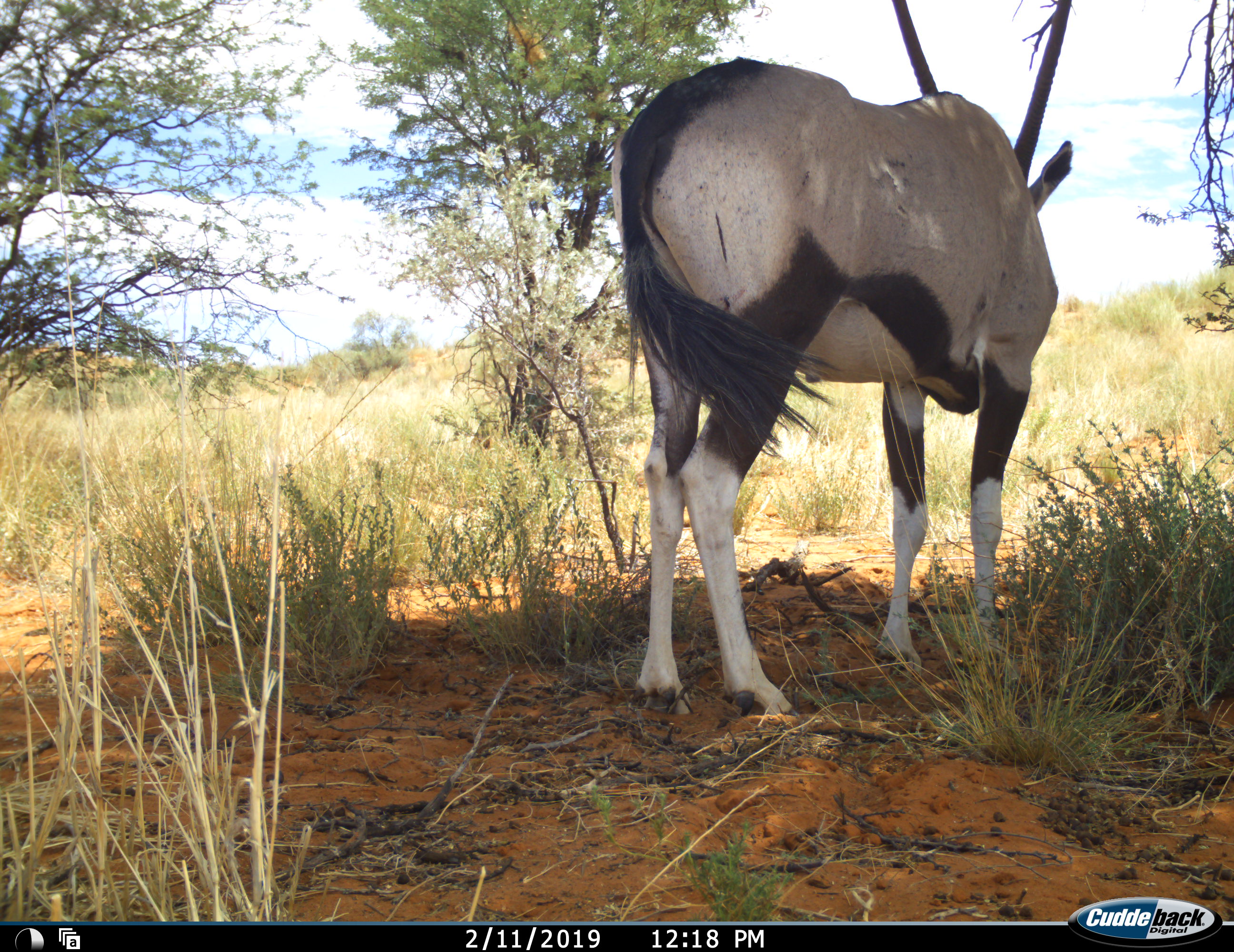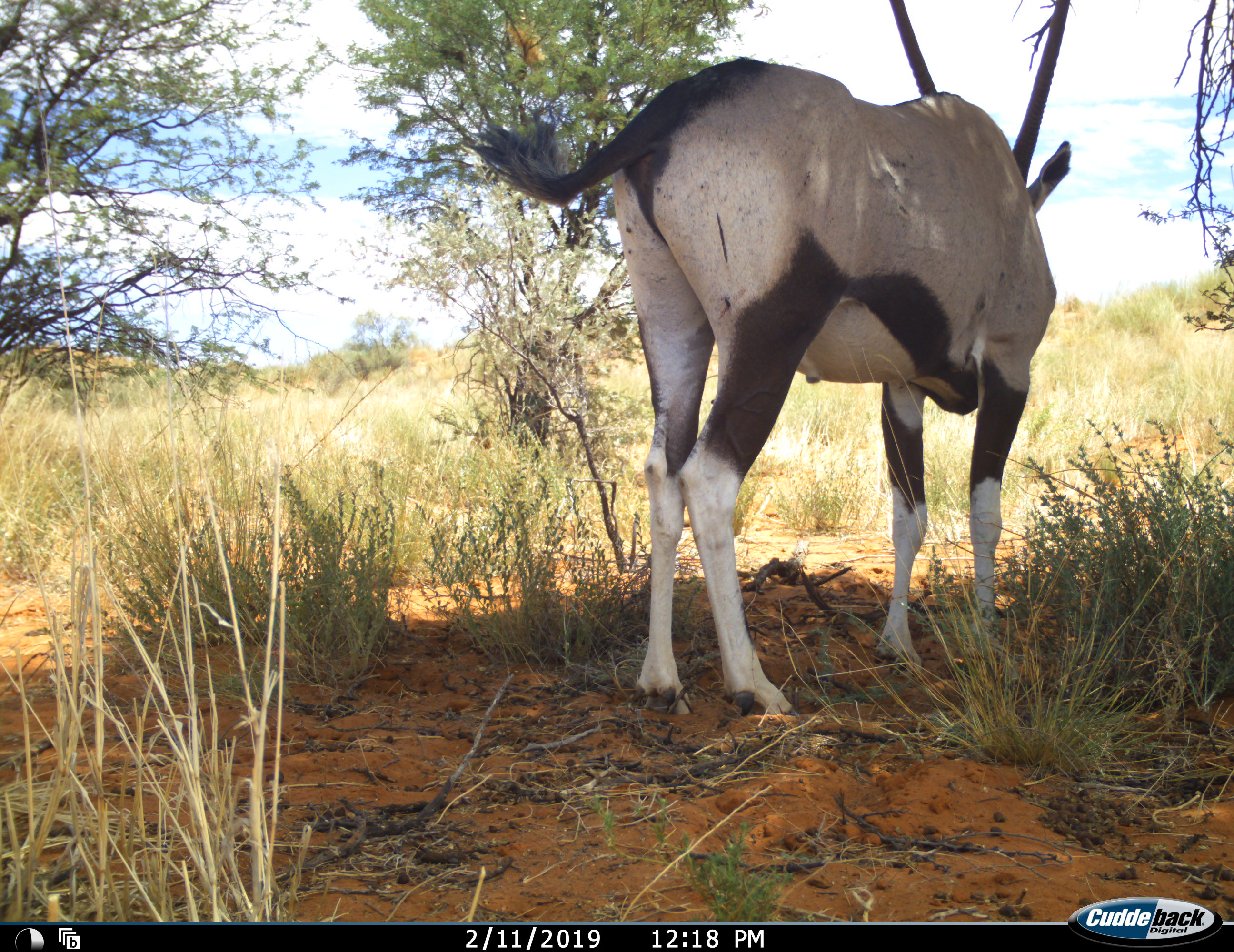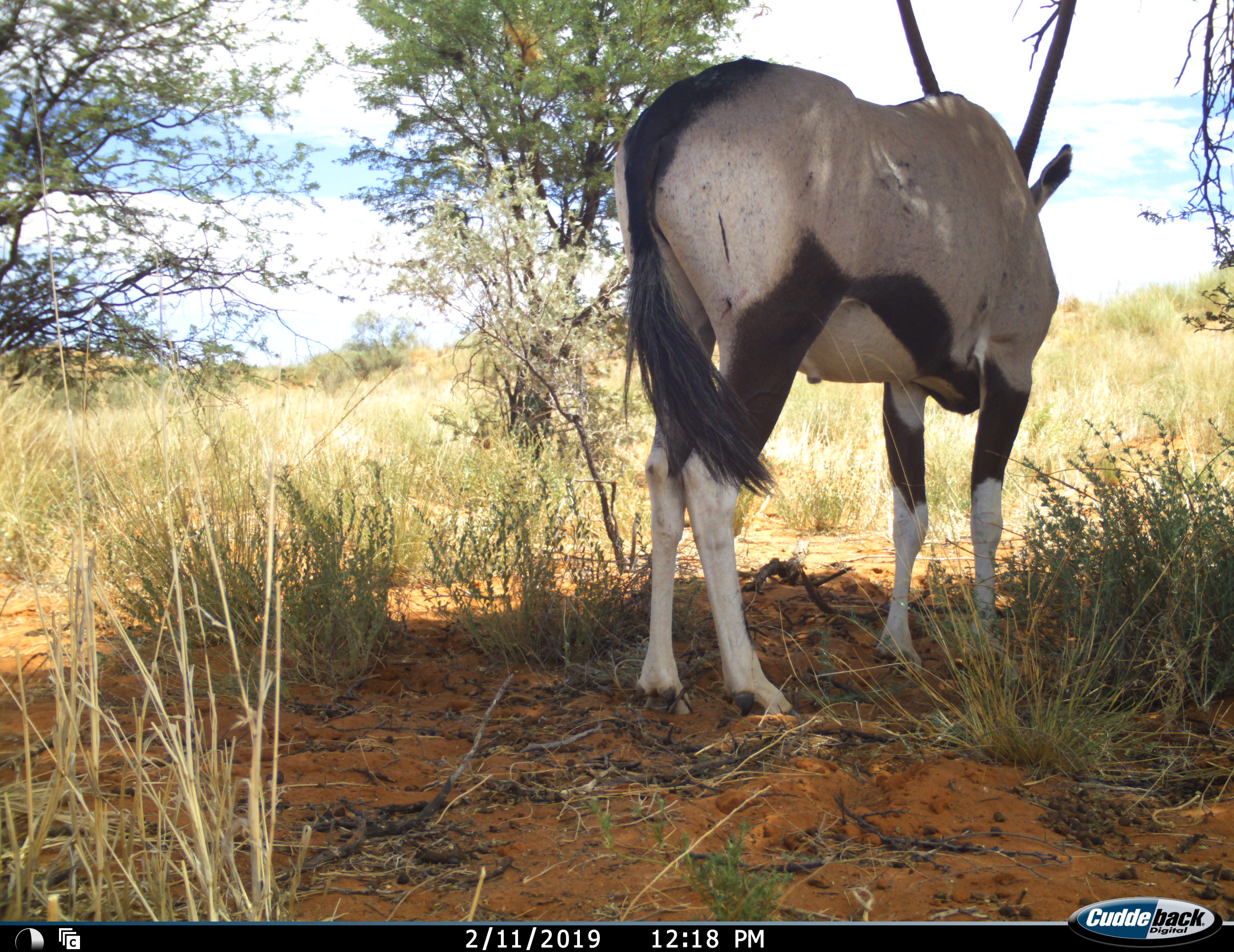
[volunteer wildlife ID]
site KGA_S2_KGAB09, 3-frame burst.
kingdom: Animalia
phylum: Chordata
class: Mammalia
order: Artiodactyla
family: Bovidae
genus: Oryx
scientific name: Oryx gazella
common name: gemsbok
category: oryx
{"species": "oryx (gemsbok) (Oryx gazella)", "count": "1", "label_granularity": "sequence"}